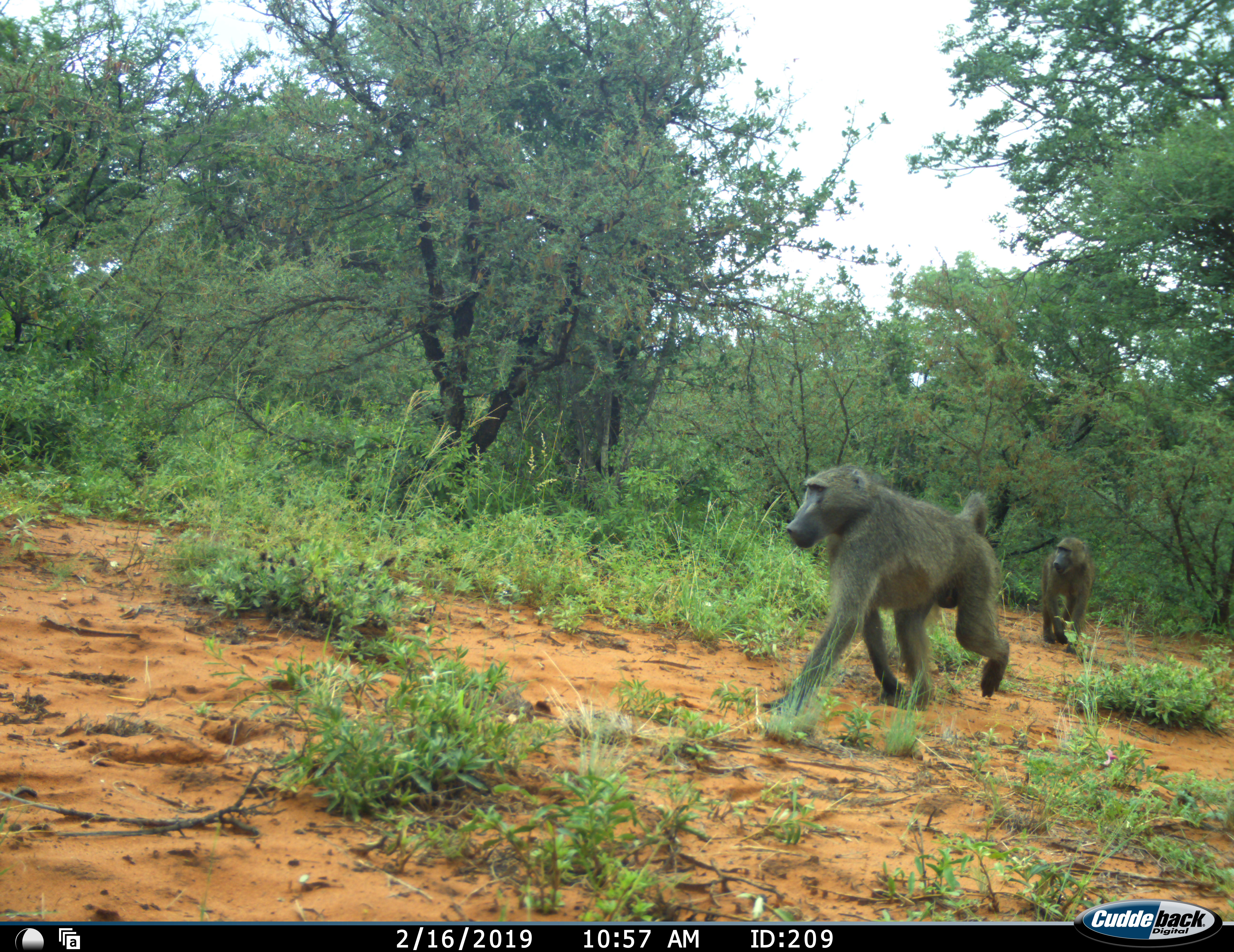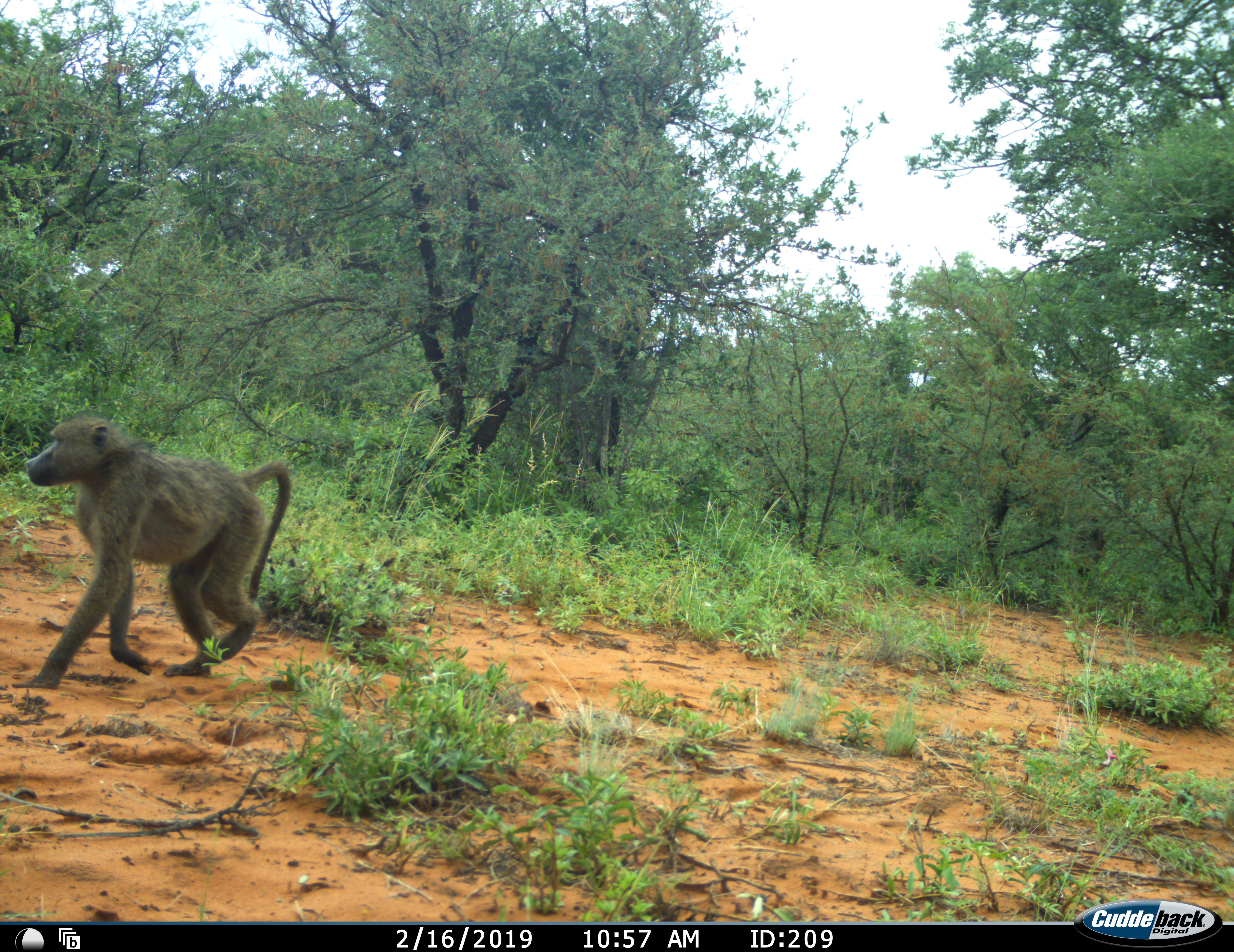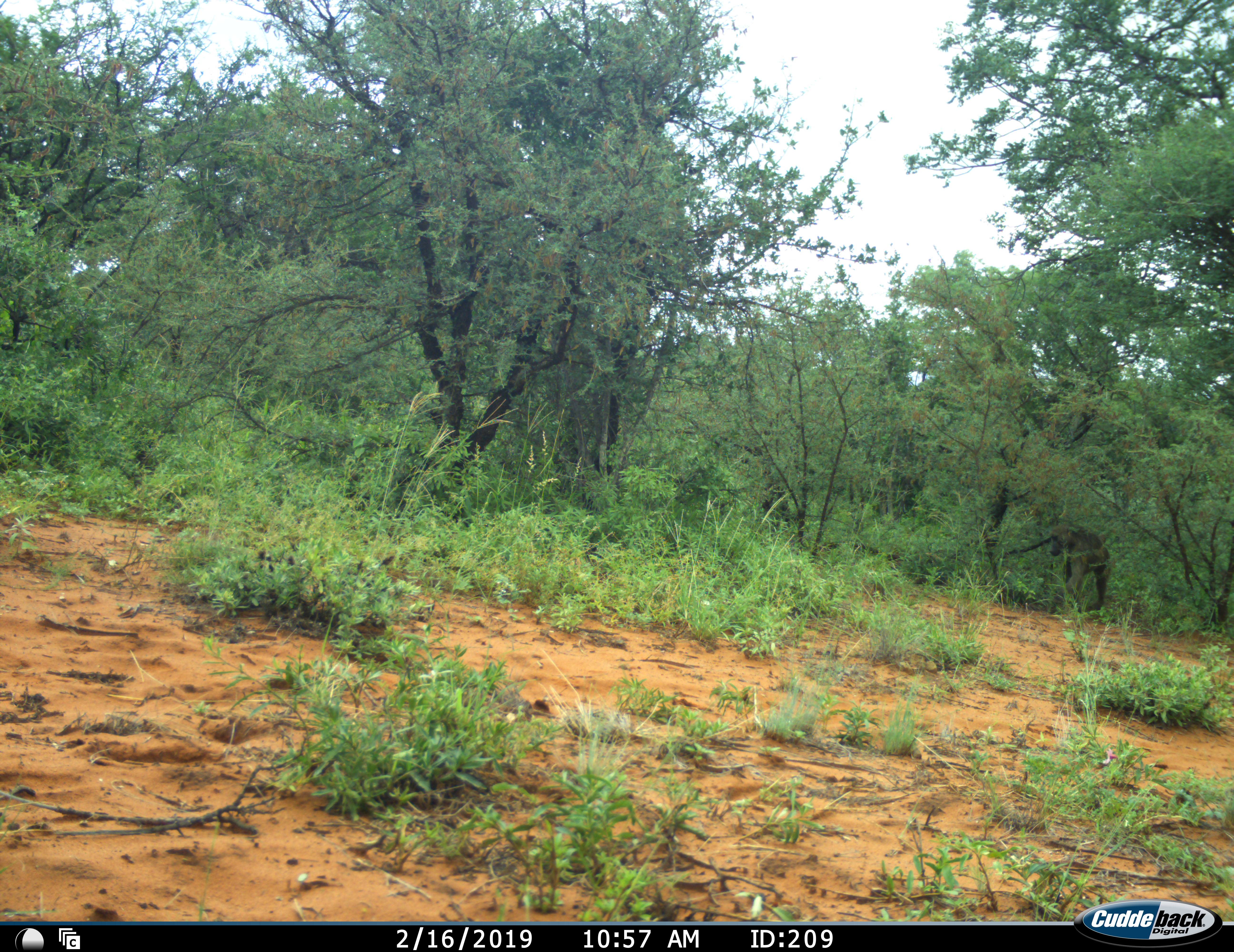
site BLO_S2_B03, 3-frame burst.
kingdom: Animalia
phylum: Chordata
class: Mammalia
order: Primates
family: Cercopithecidae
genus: Papio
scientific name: Papio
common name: baboon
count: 3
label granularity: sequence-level